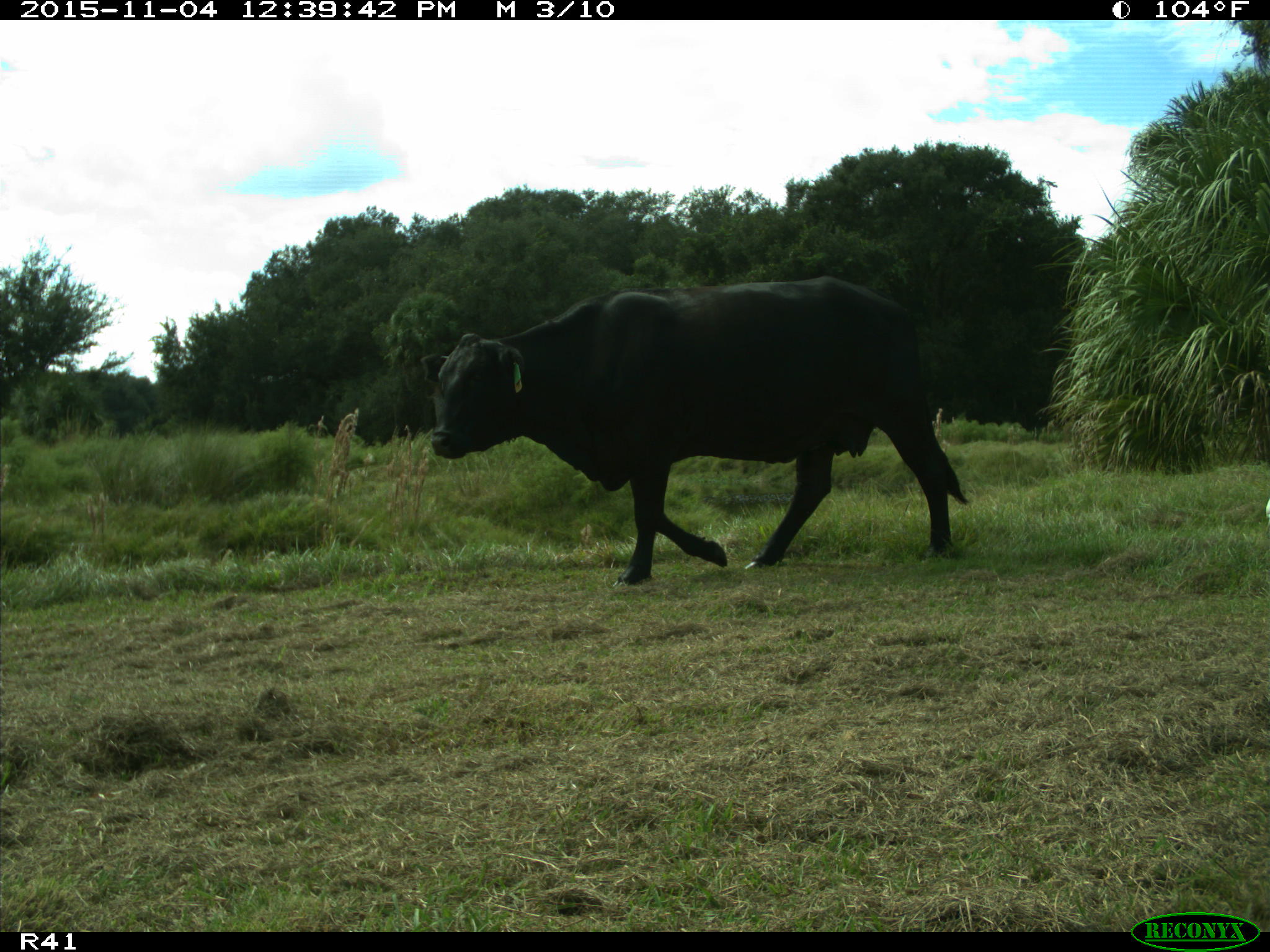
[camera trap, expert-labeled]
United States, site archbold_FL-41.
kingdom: Animalia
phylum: Chordata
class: Mammalia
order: Artiodactyla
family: Bovidae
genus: Bos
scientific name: Bos taurus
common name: domestic cow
Bos taurus (domestic cow).